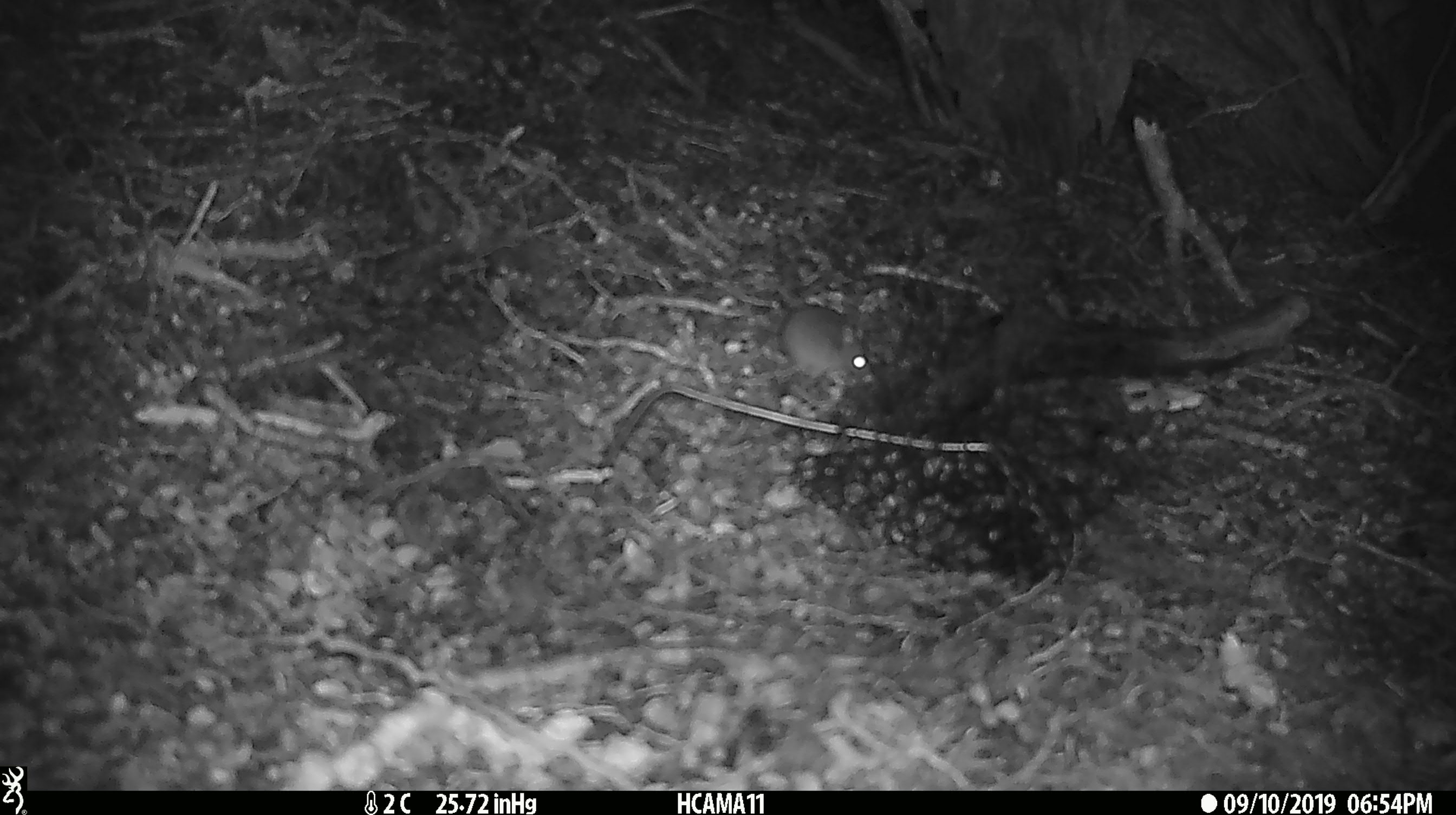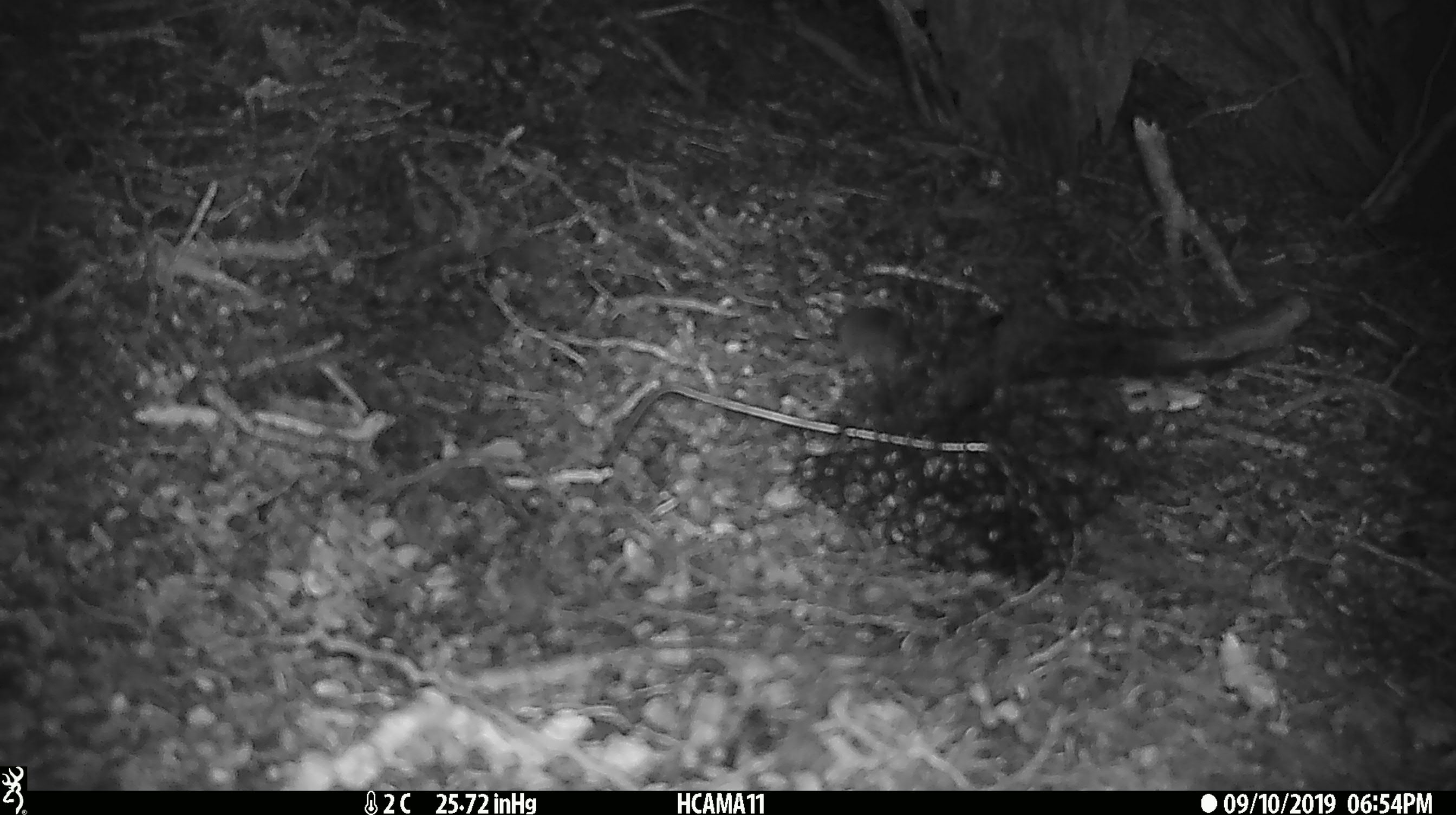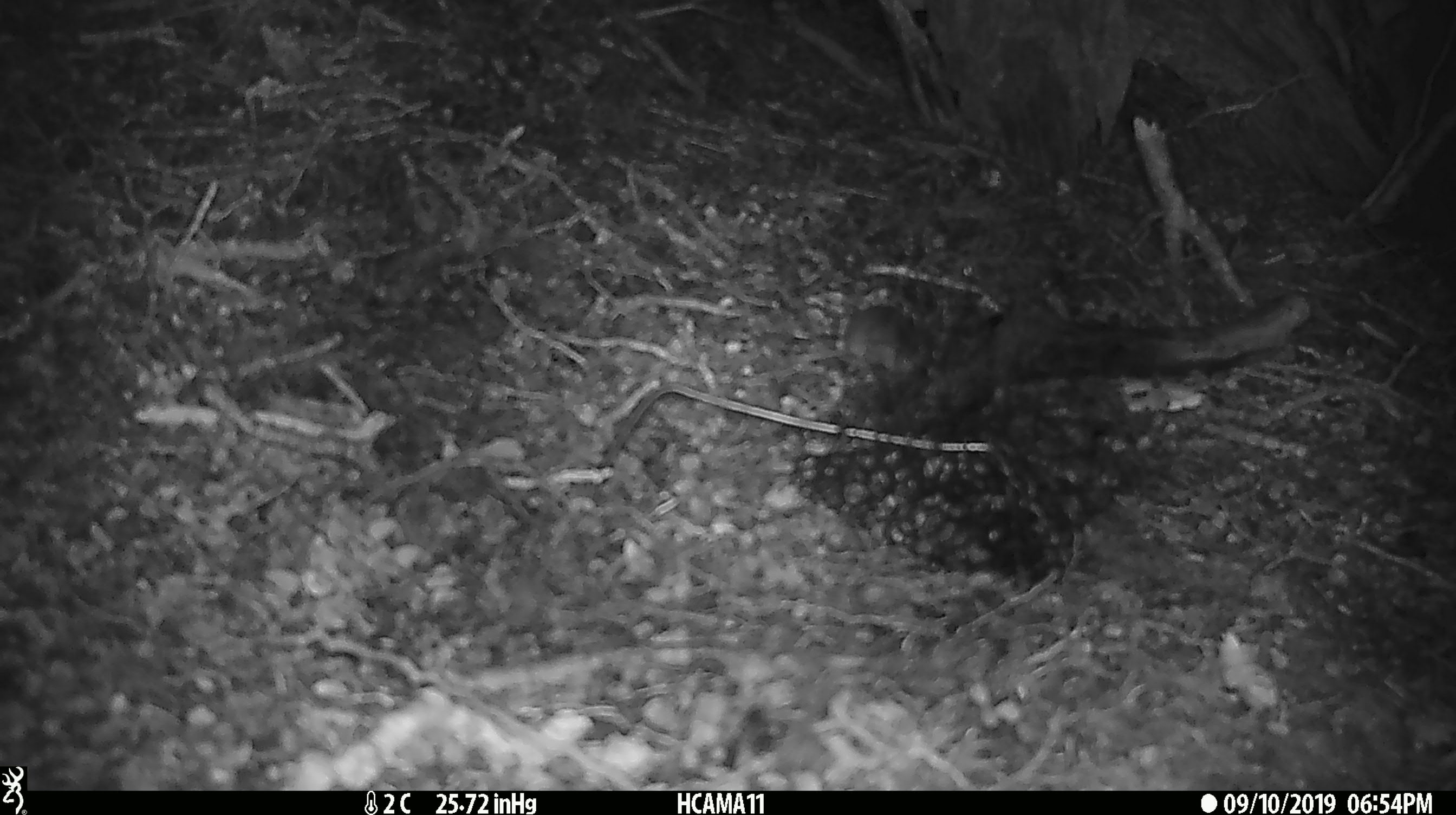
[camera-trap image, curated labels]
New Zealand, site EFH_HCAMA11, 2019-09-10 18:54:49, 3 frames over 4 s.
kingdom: Animalia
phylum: Chordata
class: Mammalia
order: Rodentia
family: Muridae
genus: Mus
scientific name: Mus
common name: mouse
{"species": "mouse (Mus)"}